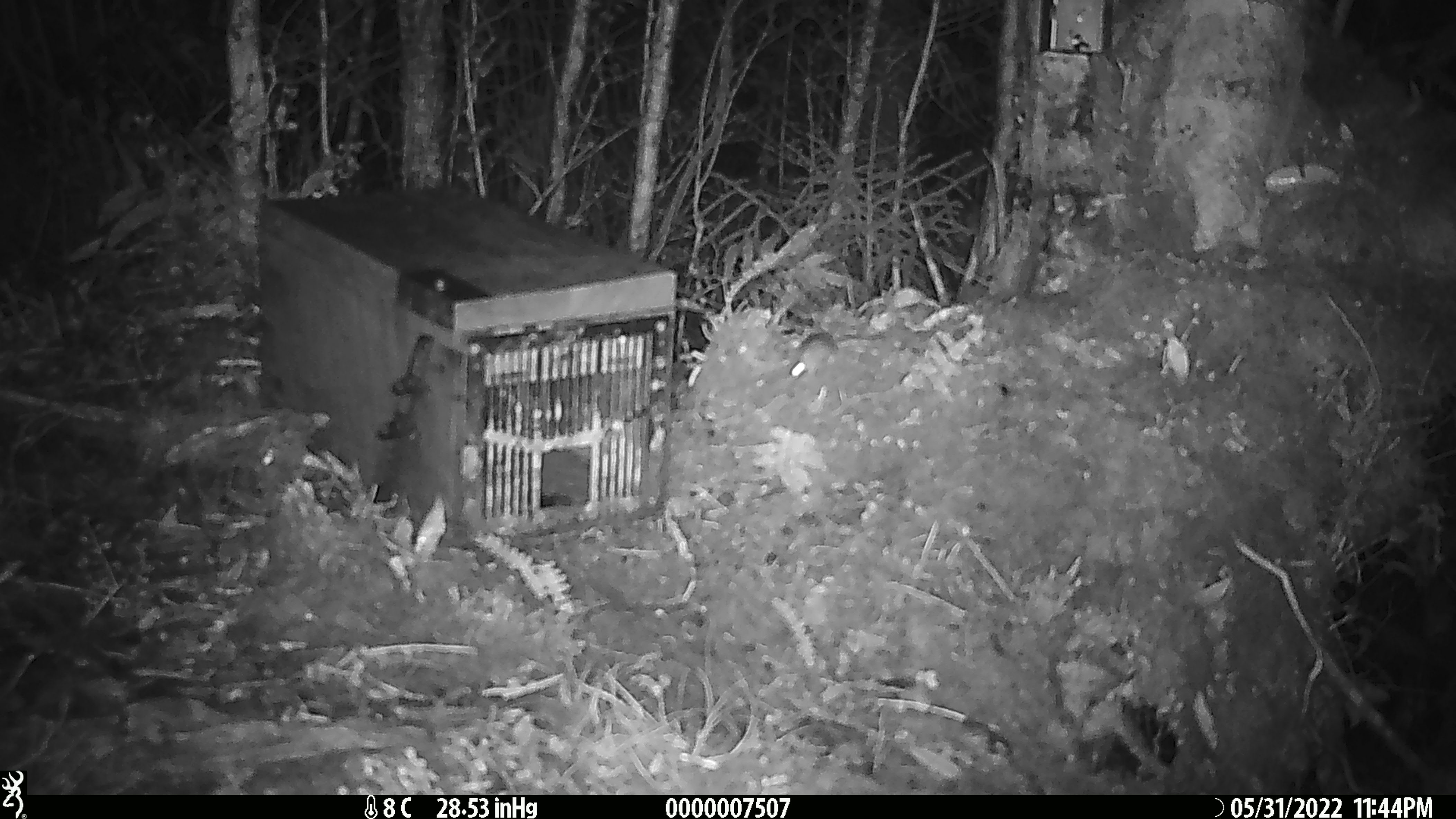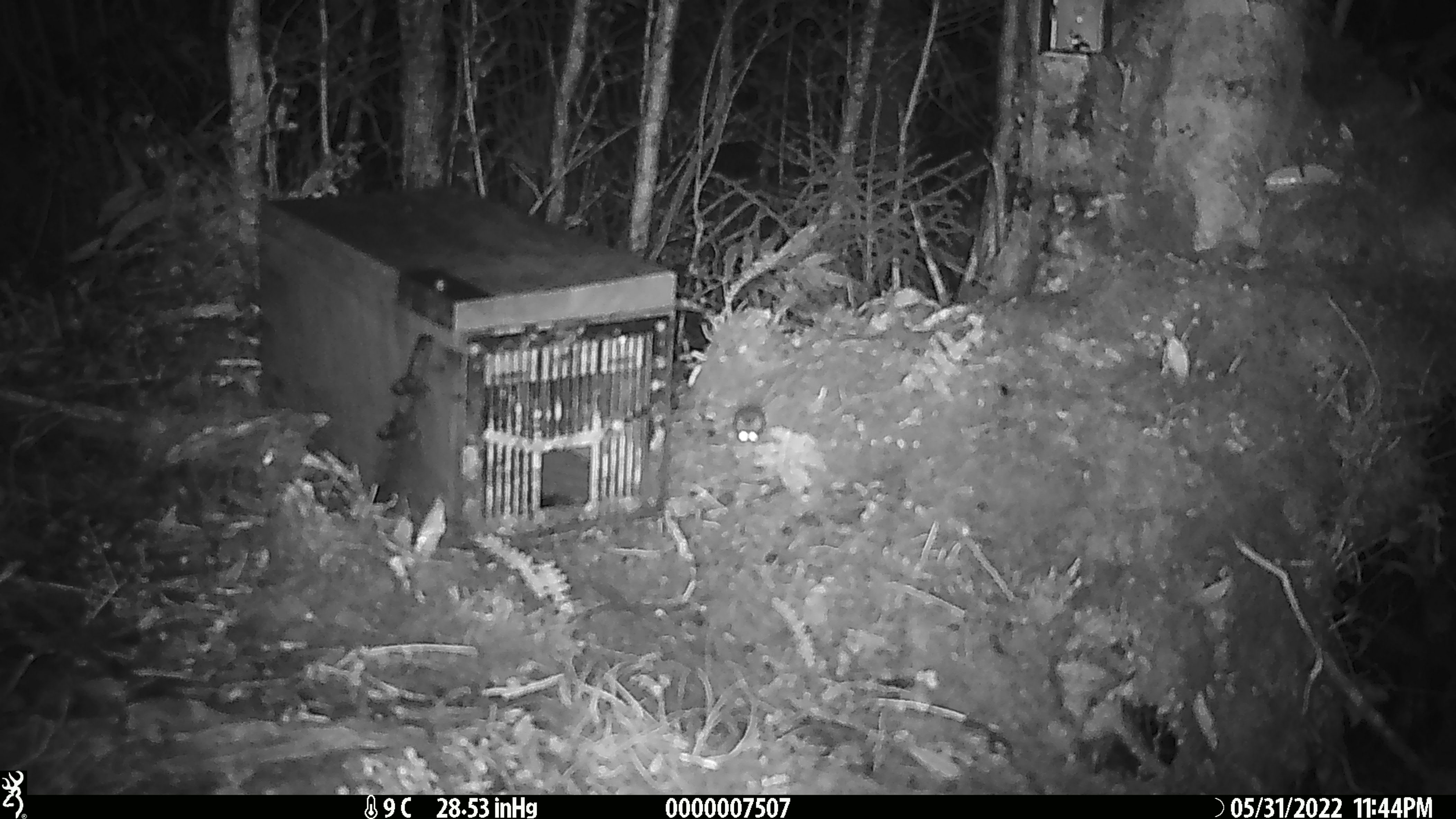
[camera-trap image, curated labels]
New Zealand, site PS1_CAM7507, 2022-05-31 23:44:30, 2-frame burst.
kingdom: Animalia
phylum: Chordata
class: Mammalia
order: Rodentia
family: Muridae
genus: Mus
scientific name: Mus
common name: mouse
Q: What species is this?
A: Mouse (Mus).